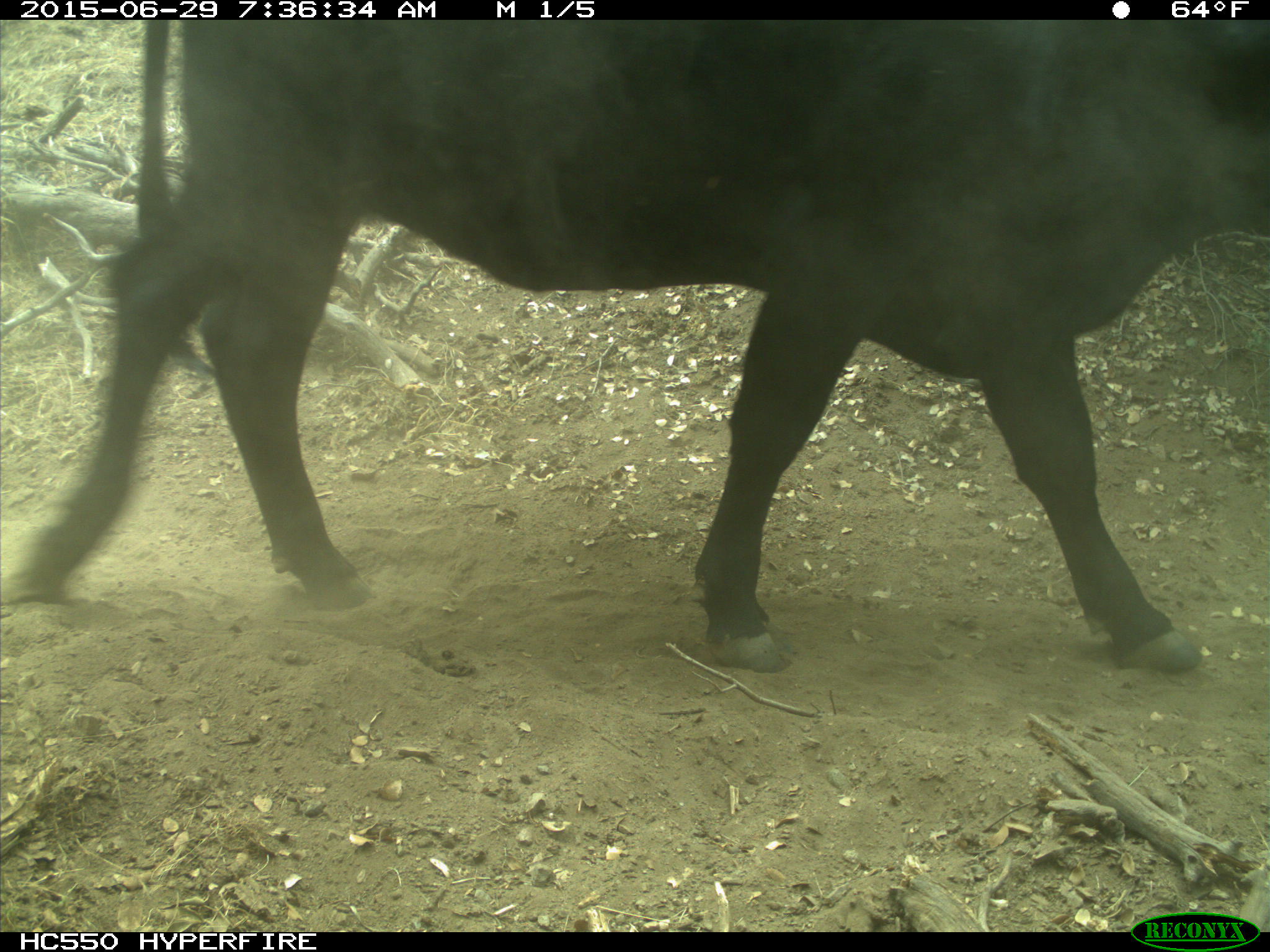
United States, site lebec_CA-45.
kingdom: Animalia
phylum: Chordata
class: Mammalia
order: Artiodactyla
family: Bovidae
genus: Bos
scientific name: Bos taurus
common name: domestic cow